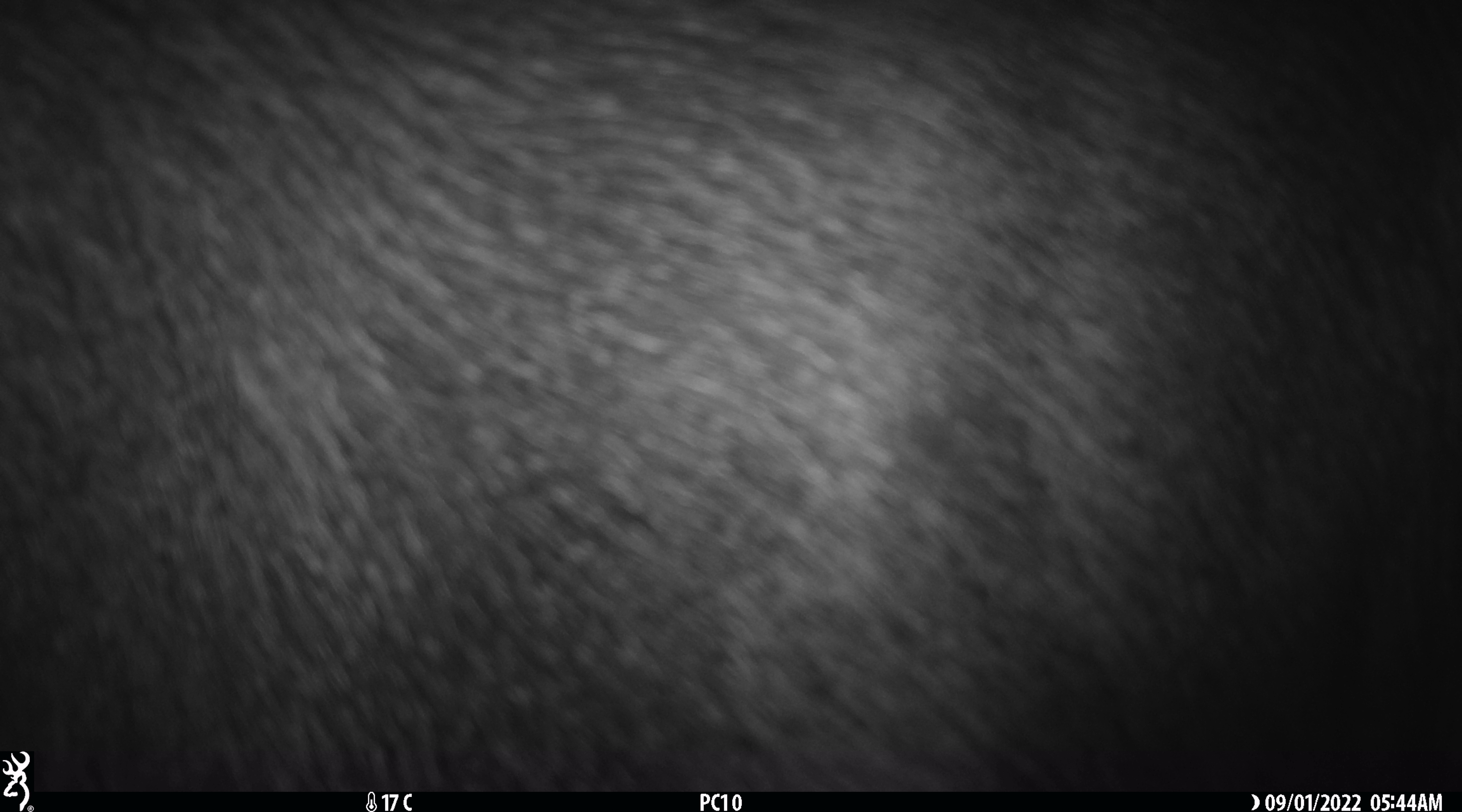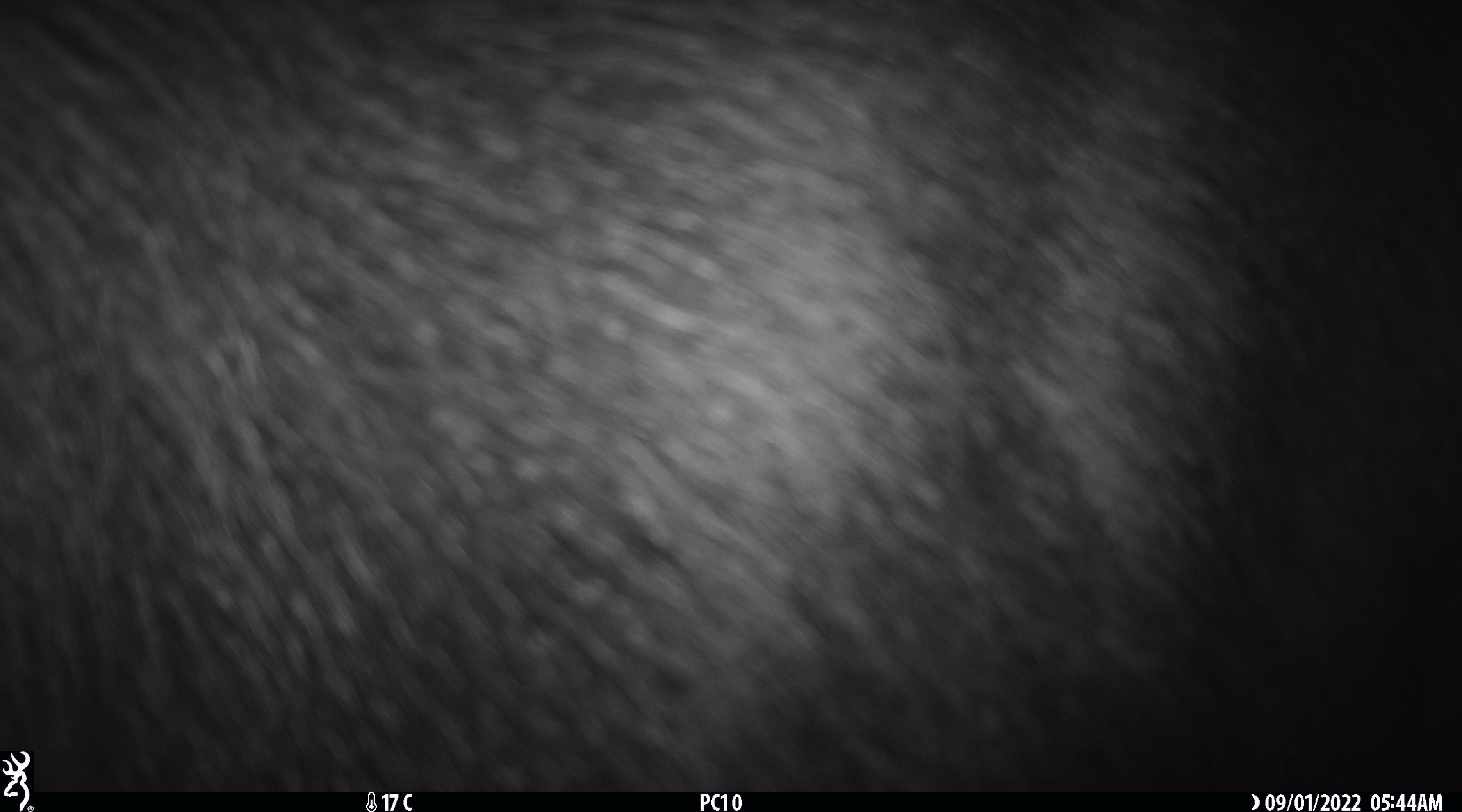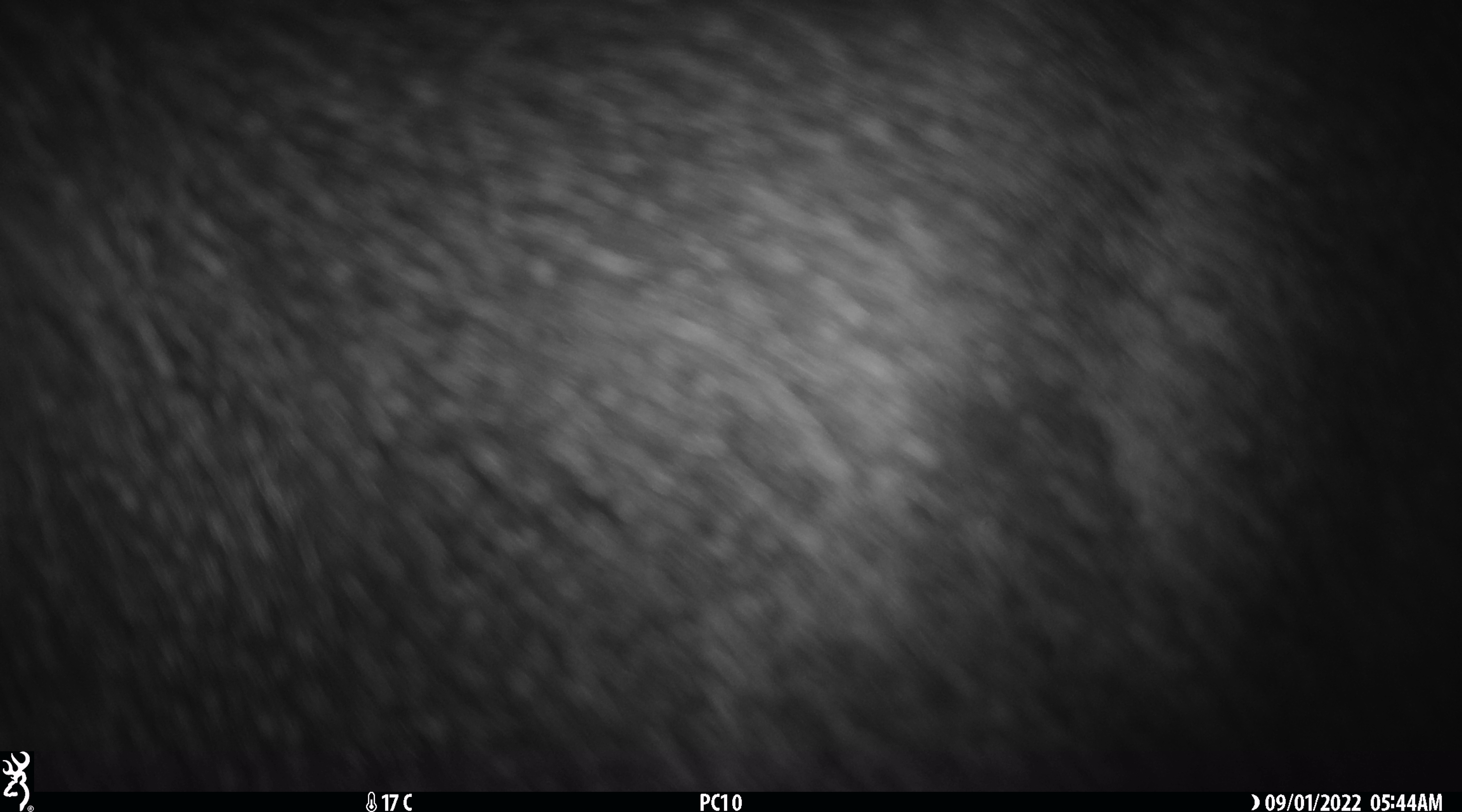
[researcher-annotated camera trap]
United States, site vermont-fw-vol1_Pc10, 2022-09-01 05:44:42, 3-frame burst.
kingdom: Animalia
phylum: Chordata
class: Mammalia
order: Artiodactyla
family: Cervidae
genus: Alces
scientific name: Alces alces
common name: moose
Moose (Alces alces).